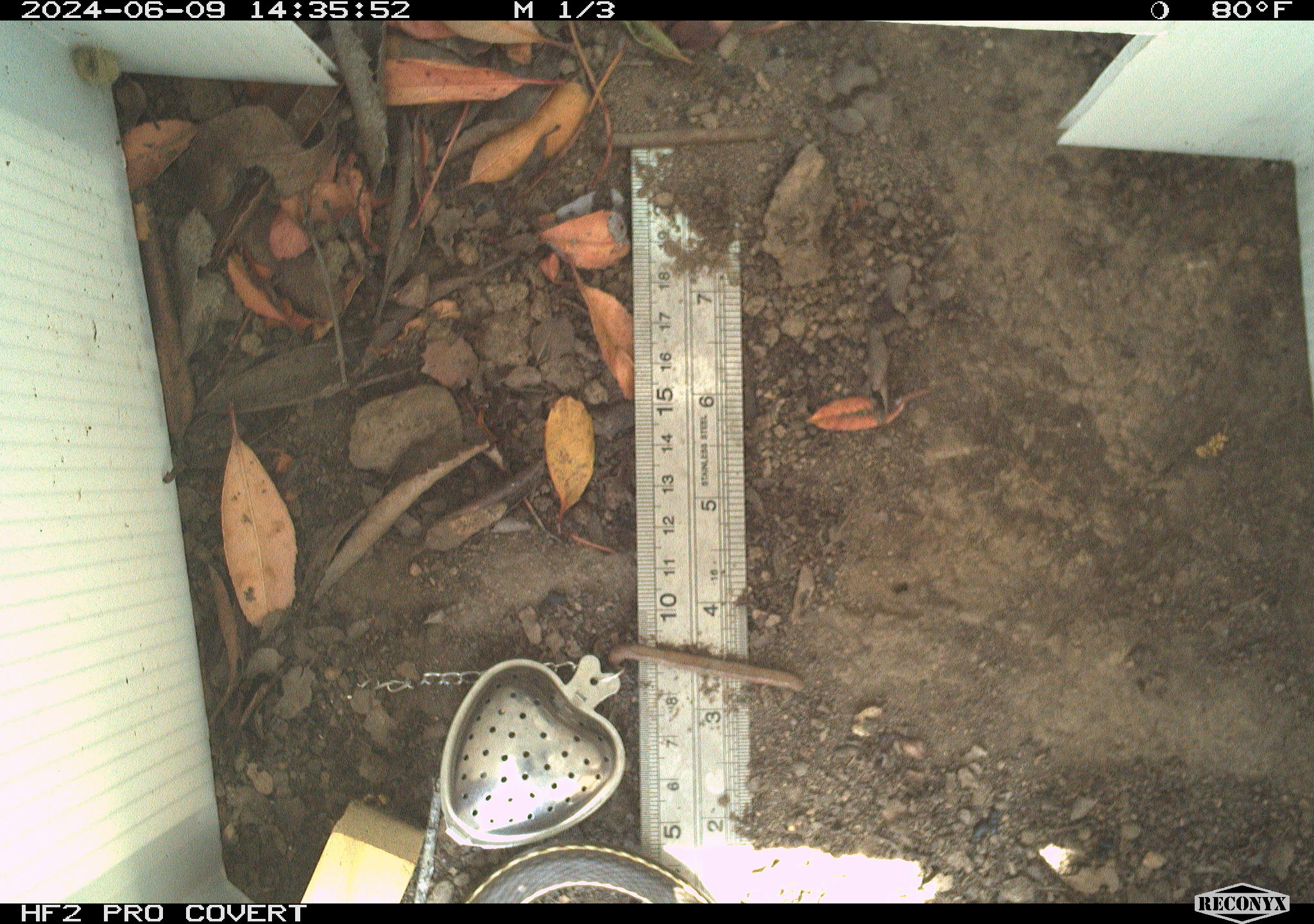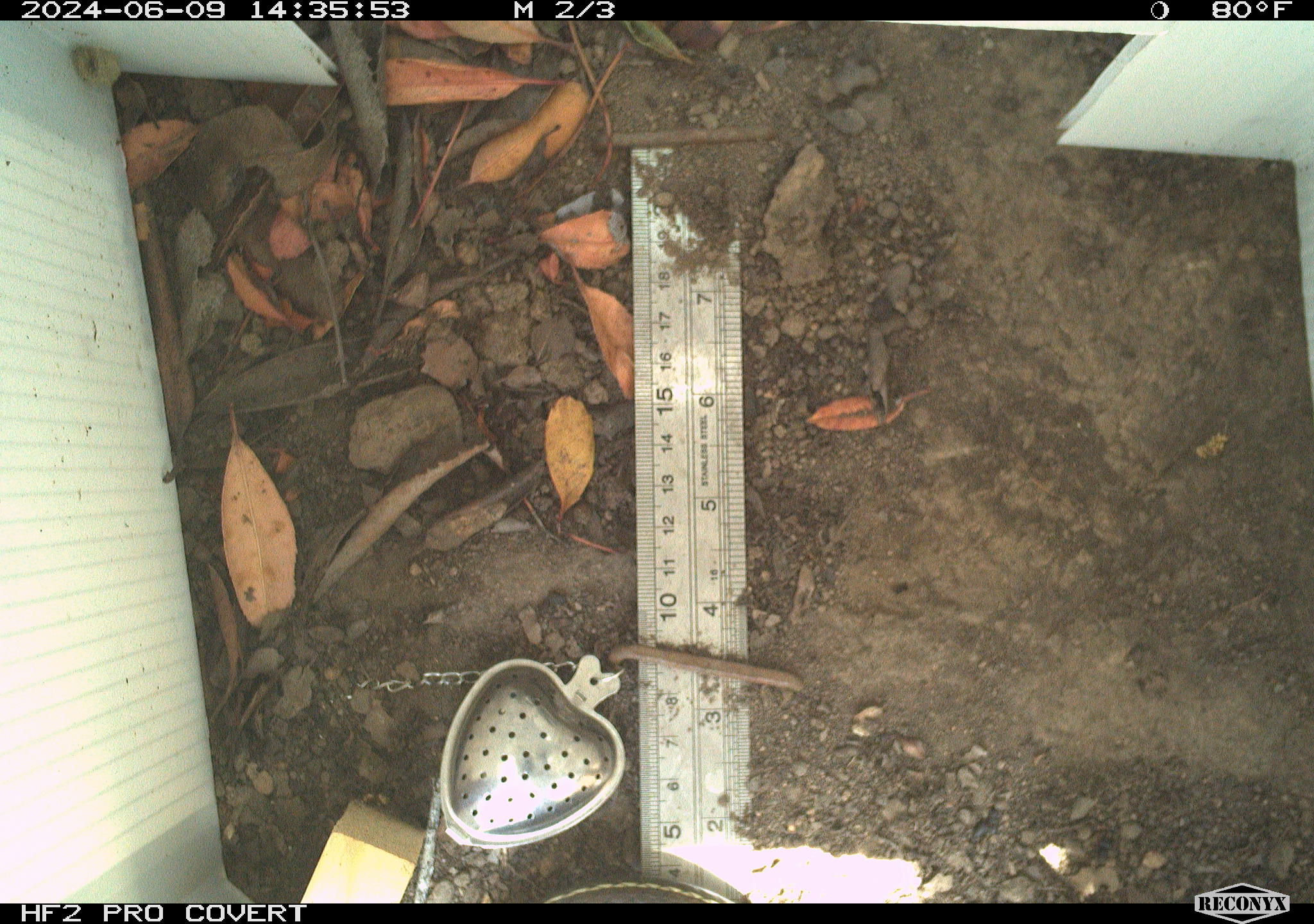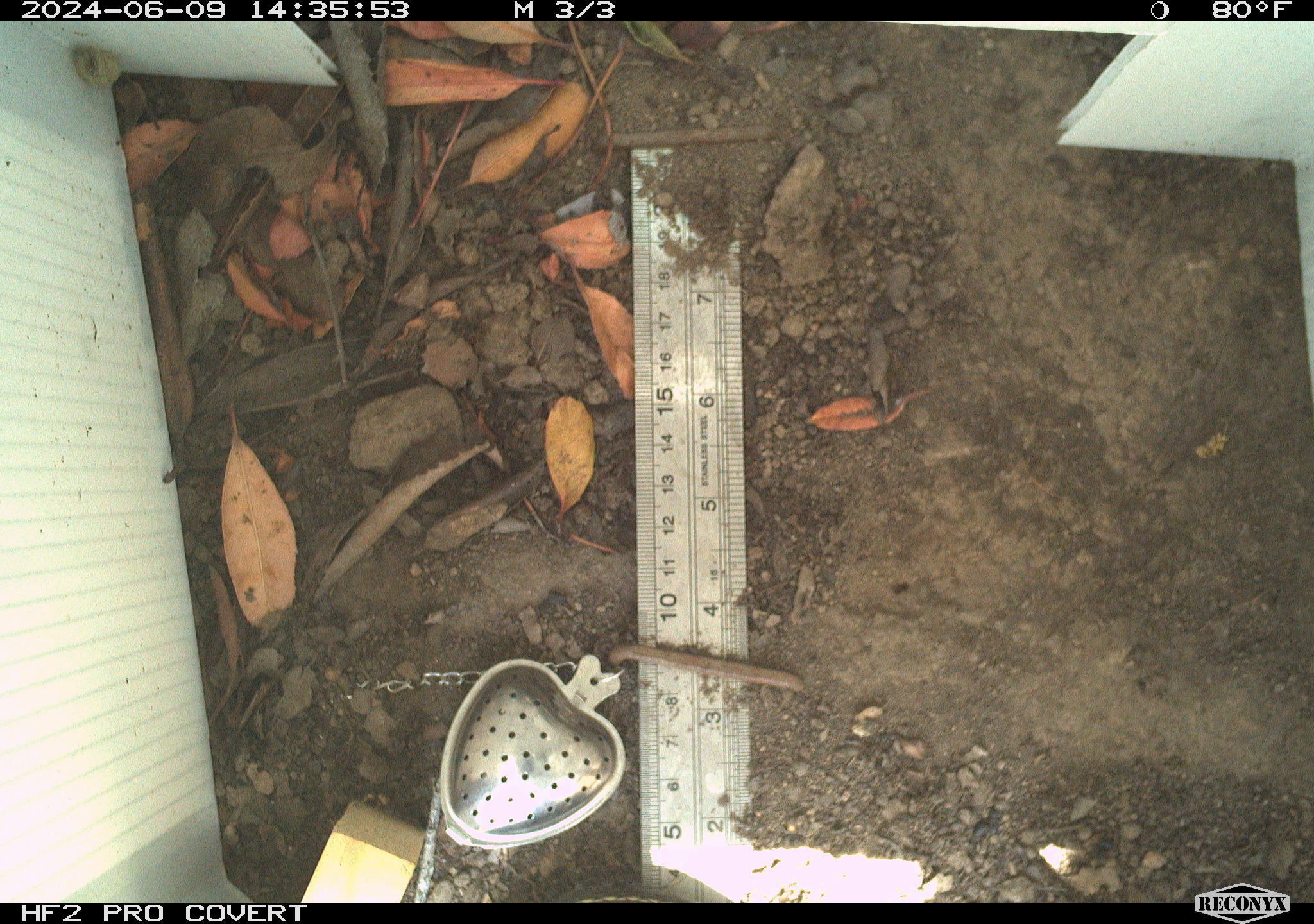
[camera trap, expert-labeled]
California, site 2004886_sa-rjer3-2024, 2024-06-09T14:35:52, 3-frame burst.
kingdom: Animalia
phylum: Chordata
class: Reptilia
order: Squamata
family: Colubridae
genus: Masticophis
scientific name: Masticophis lateralis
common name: striped racer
Striped racer (Masticophis lateralis).